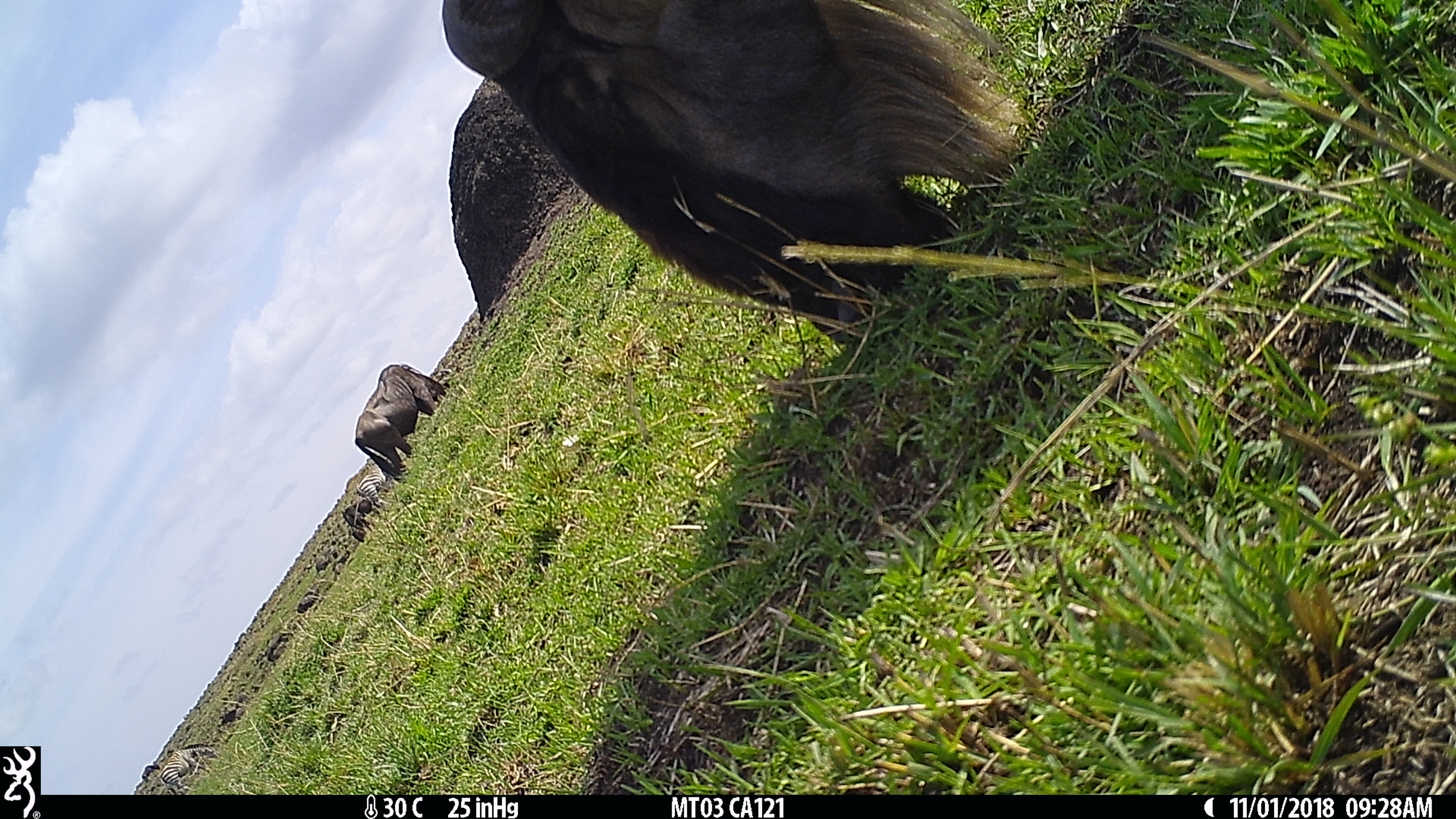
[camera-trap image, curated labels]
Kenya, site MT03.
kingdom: Animalia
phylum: Chordata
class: Mammalia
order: Artiodactyla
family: Bovidae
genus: Connochaetes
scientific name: Connochaetes taurinus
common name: blue wildebeest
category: wildebeest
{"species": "wildebeest (blue wildebeest) (Connochaetes taurinus)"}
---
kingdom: Animalia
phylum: Chordata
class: Mammalia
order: Perissodactyla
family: Equidae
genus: Equus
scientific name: Equus quagga burchellii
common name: burchell's zebra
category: zebra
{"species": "zebra (burchell's zebra) (Equus quagga burchellii)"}